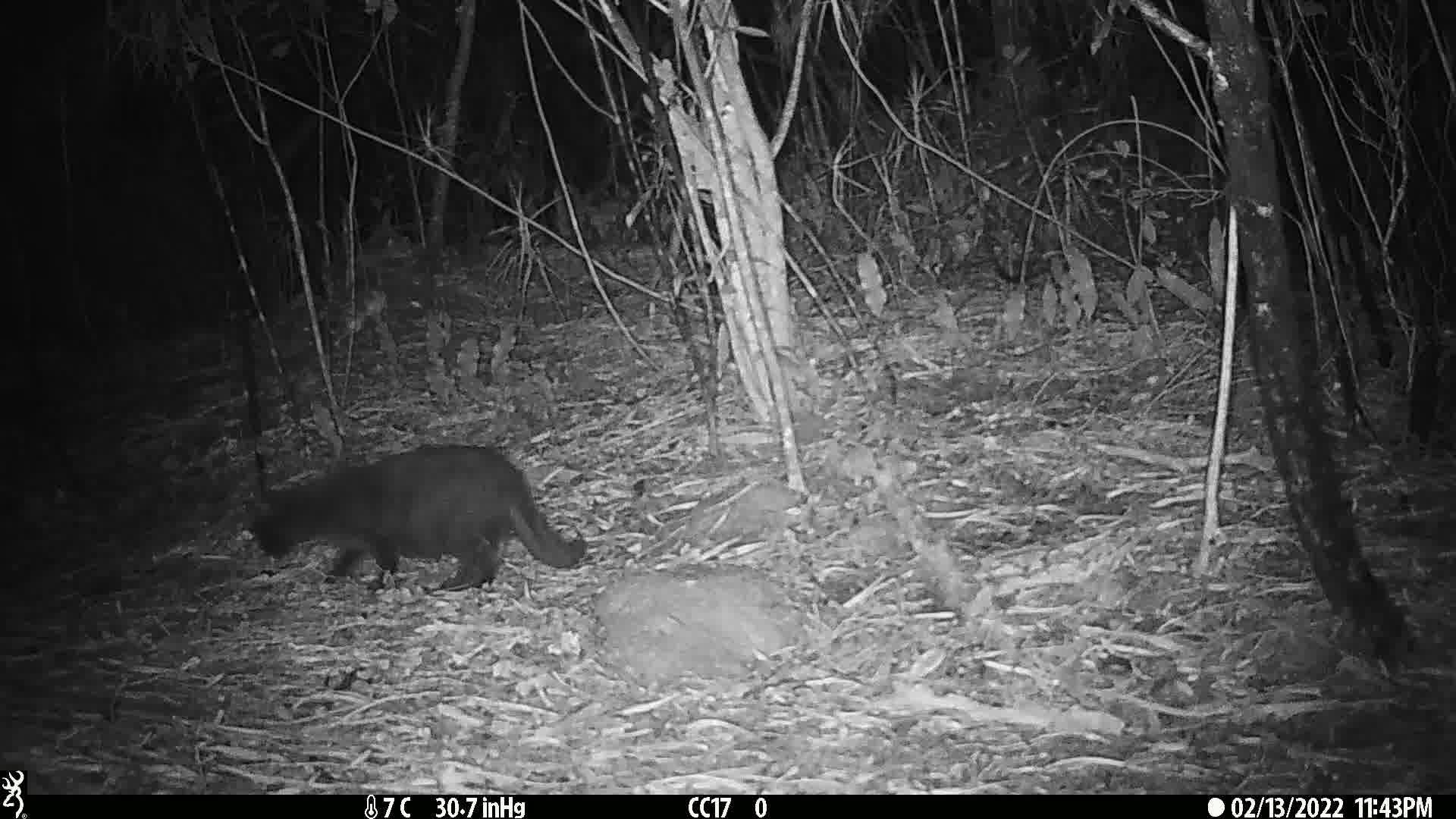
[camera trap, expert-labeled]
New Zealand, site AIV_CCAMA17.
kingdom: Animalia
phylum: Chordata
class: Mammalia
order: Carnivora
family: Felidae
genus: Felis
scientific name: Felis catus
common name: domestic cat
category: cat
Cat (domestic cat) (Felis catus).